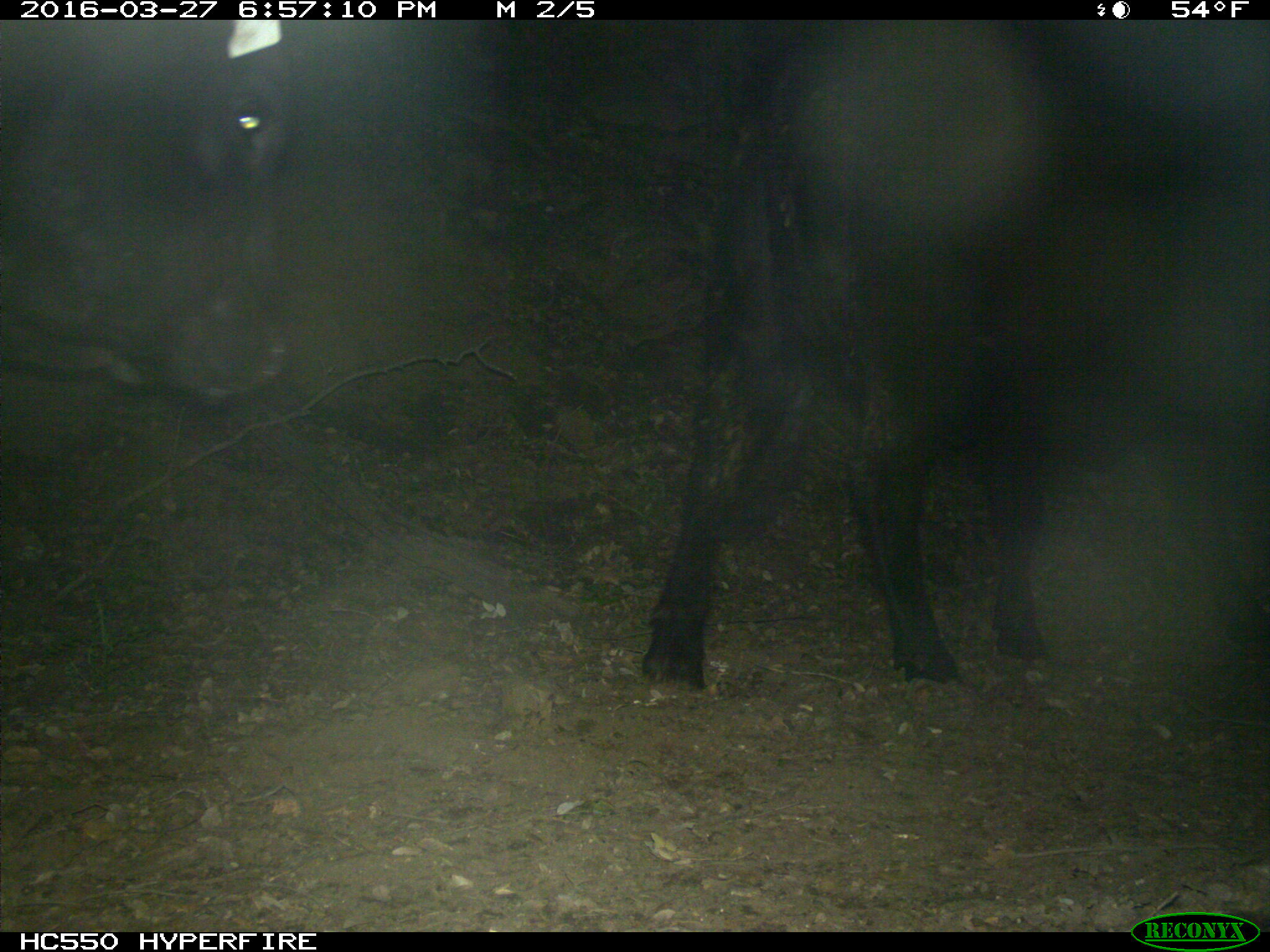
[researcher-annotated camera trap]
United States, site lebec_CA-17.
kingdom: Animalia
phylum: Chordata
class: Mammalia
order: Artiodactyla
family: Bovidae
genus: Bos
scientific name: Bos taurus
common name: domestic cow